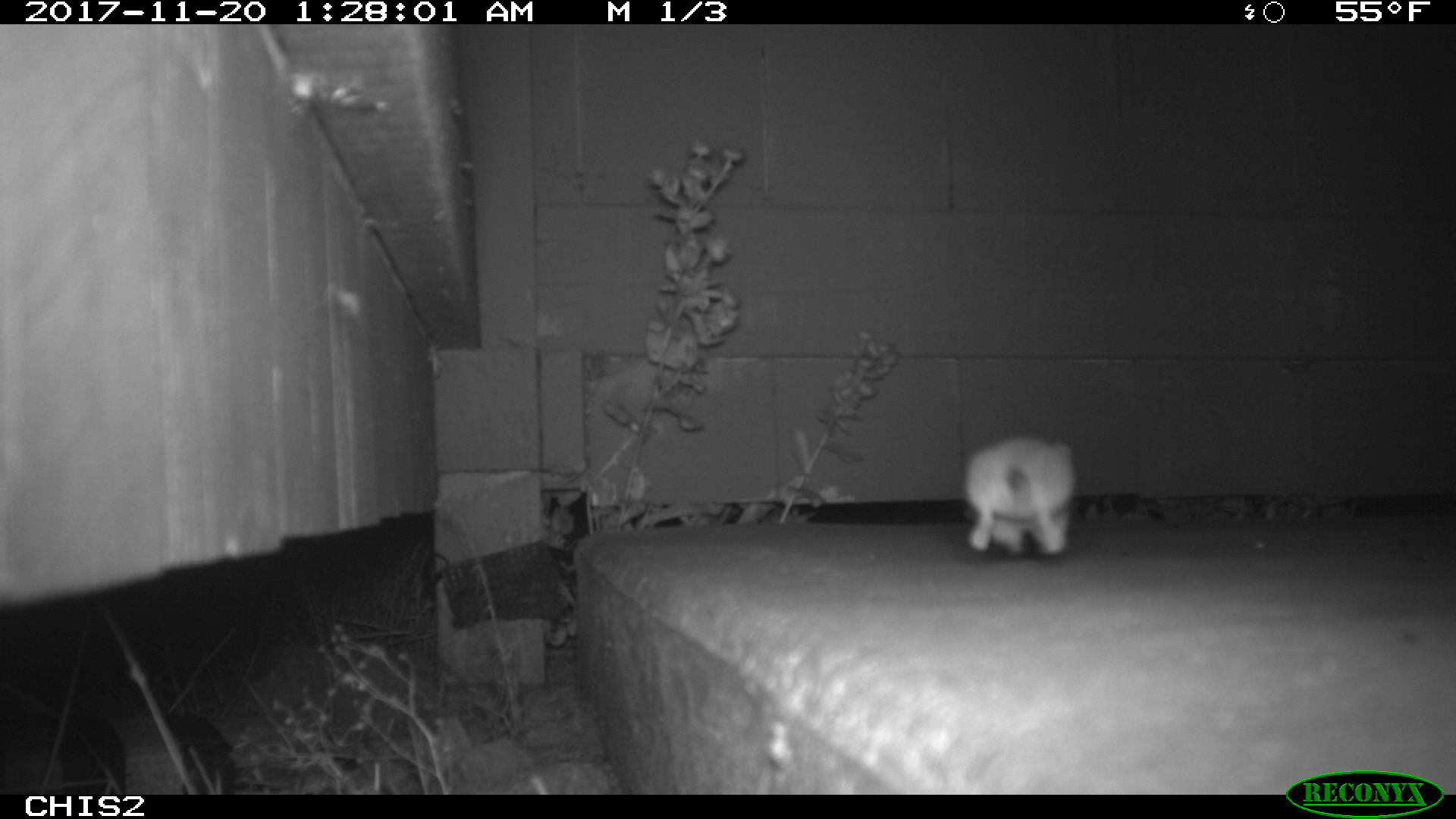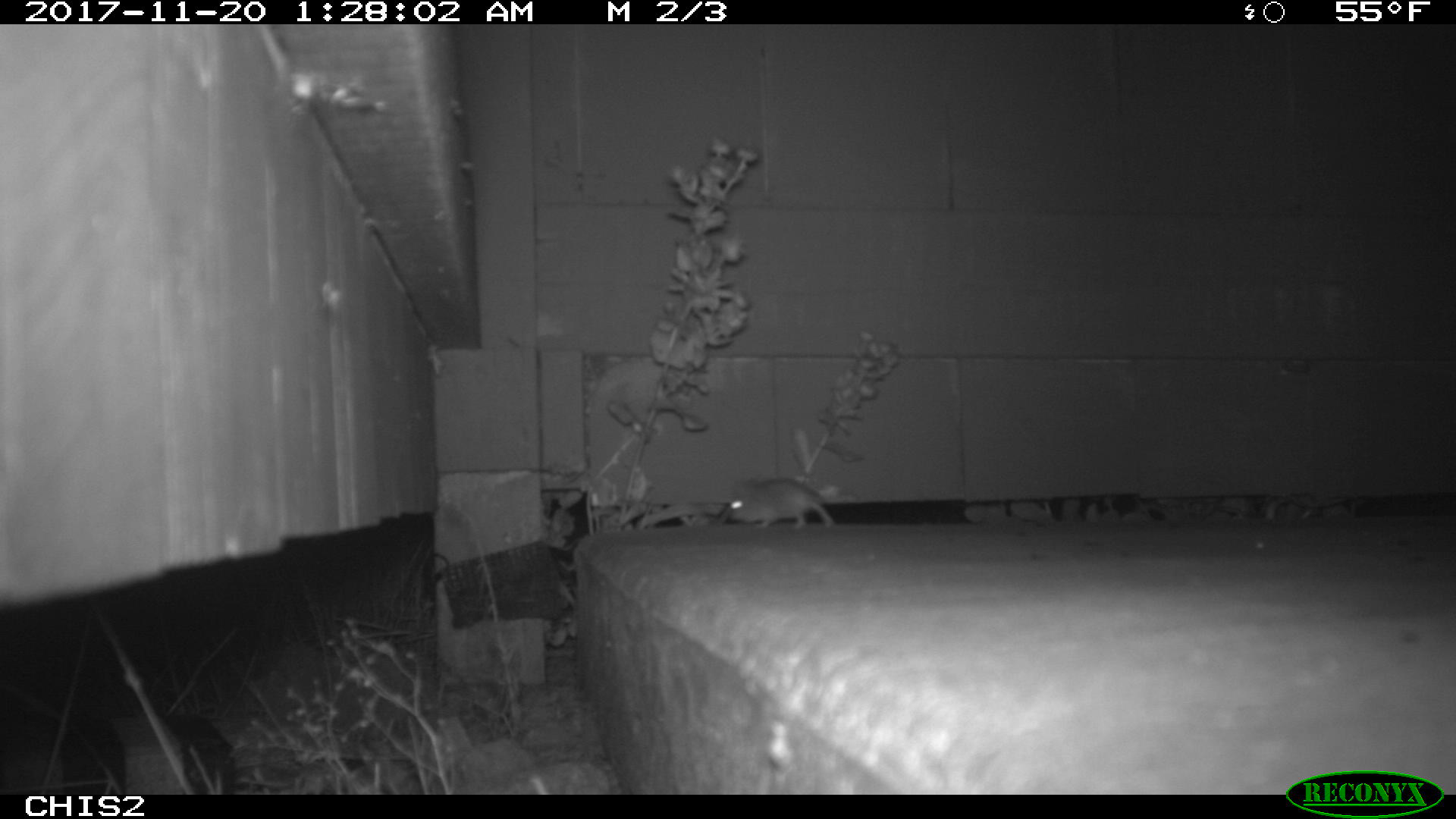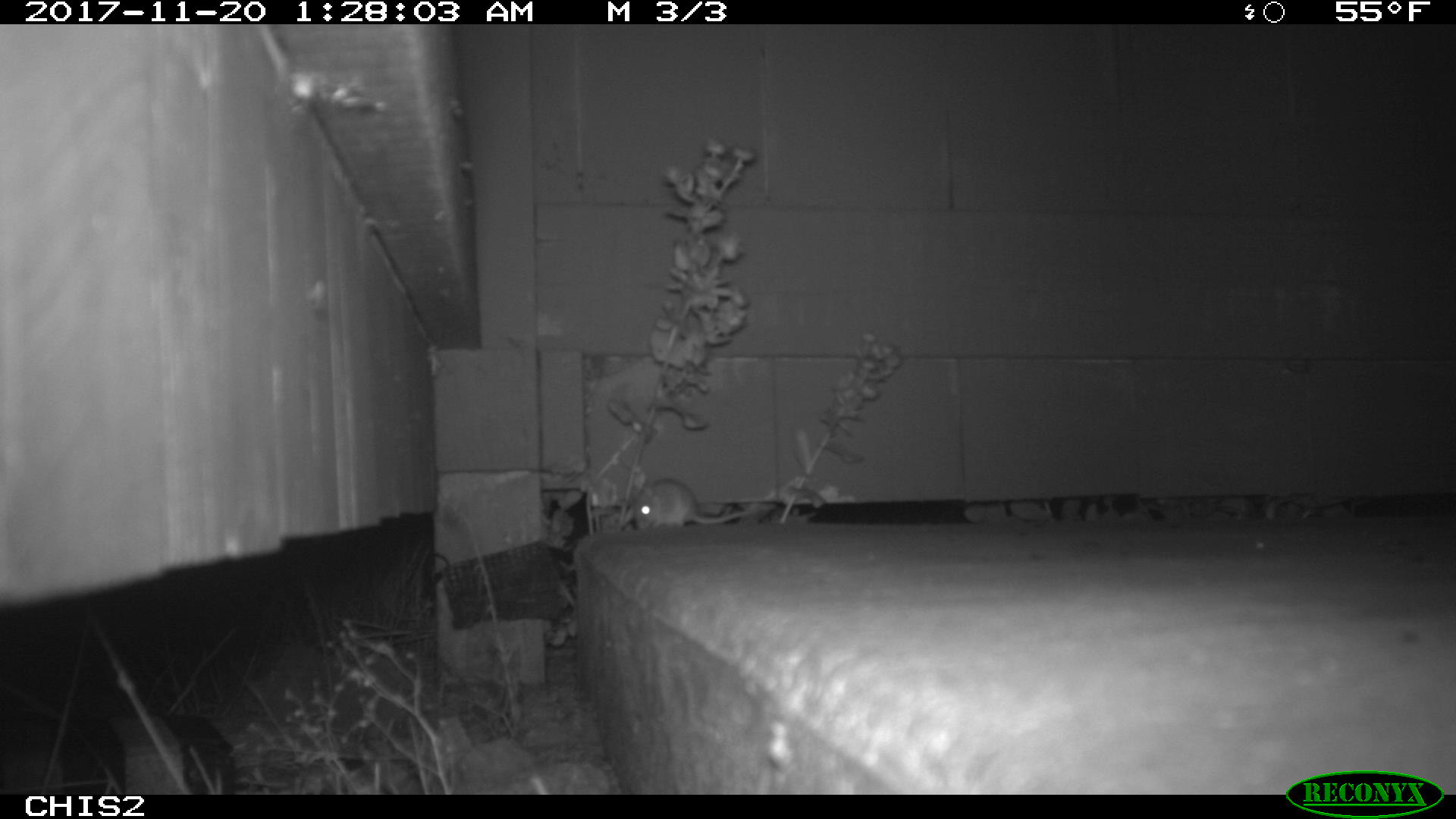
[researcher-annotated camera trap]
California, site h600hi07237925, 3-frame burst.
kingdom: Animalia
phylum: Chordata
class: Mammalia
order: Rodentia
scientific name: Rodentia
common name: rodent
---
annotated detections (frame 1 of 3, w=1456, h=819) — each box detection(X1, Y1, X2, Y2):
rodent: detection(962, 435, 1076, 556)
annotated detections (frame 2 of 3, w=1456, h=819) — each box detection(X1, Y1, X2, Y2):
rodent: detection(724, 477, 834, 531)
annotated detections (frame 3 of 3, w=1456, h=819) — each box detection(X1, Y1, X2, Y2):
rodent: detection(635, 478, 749, 530)